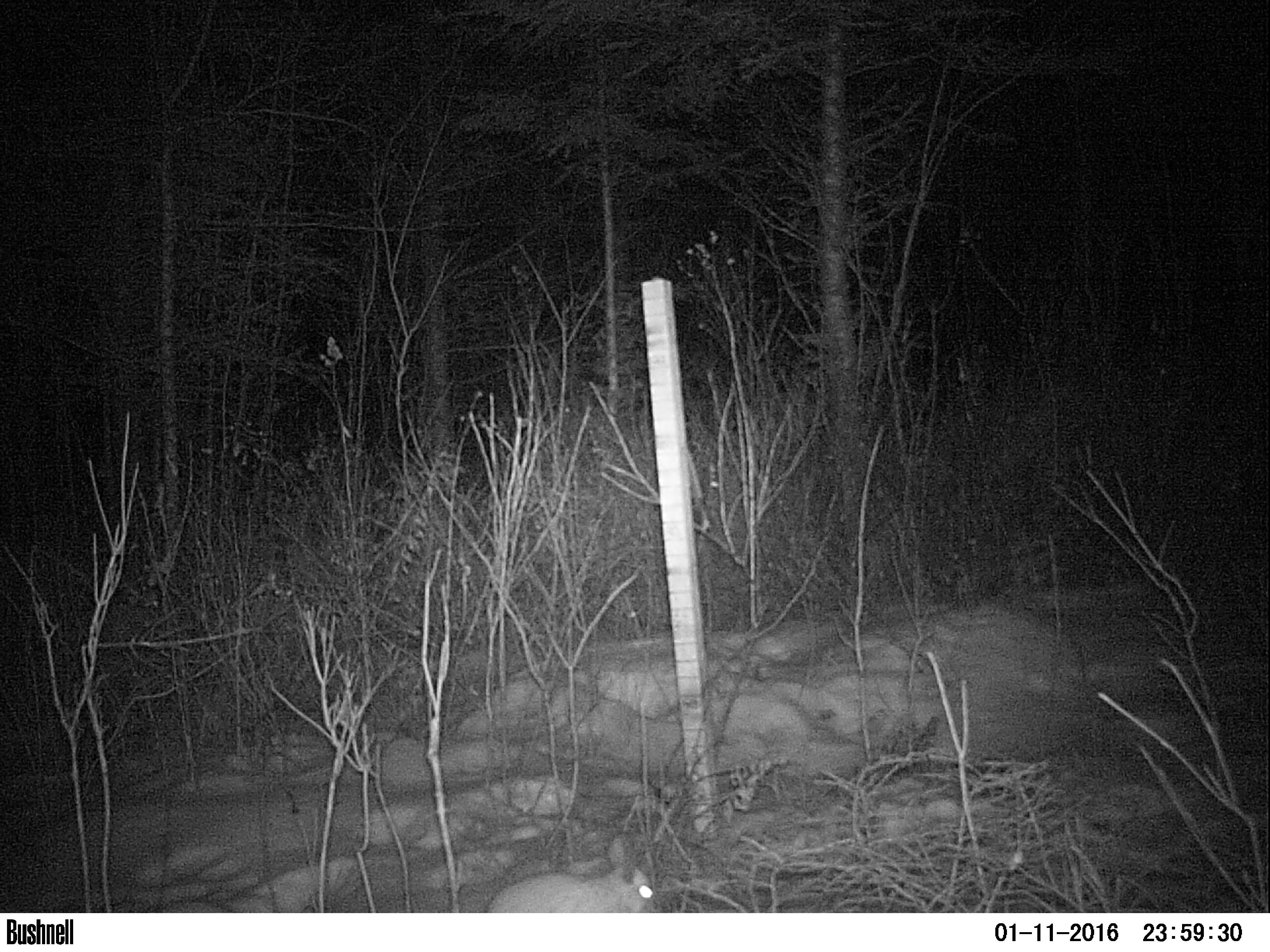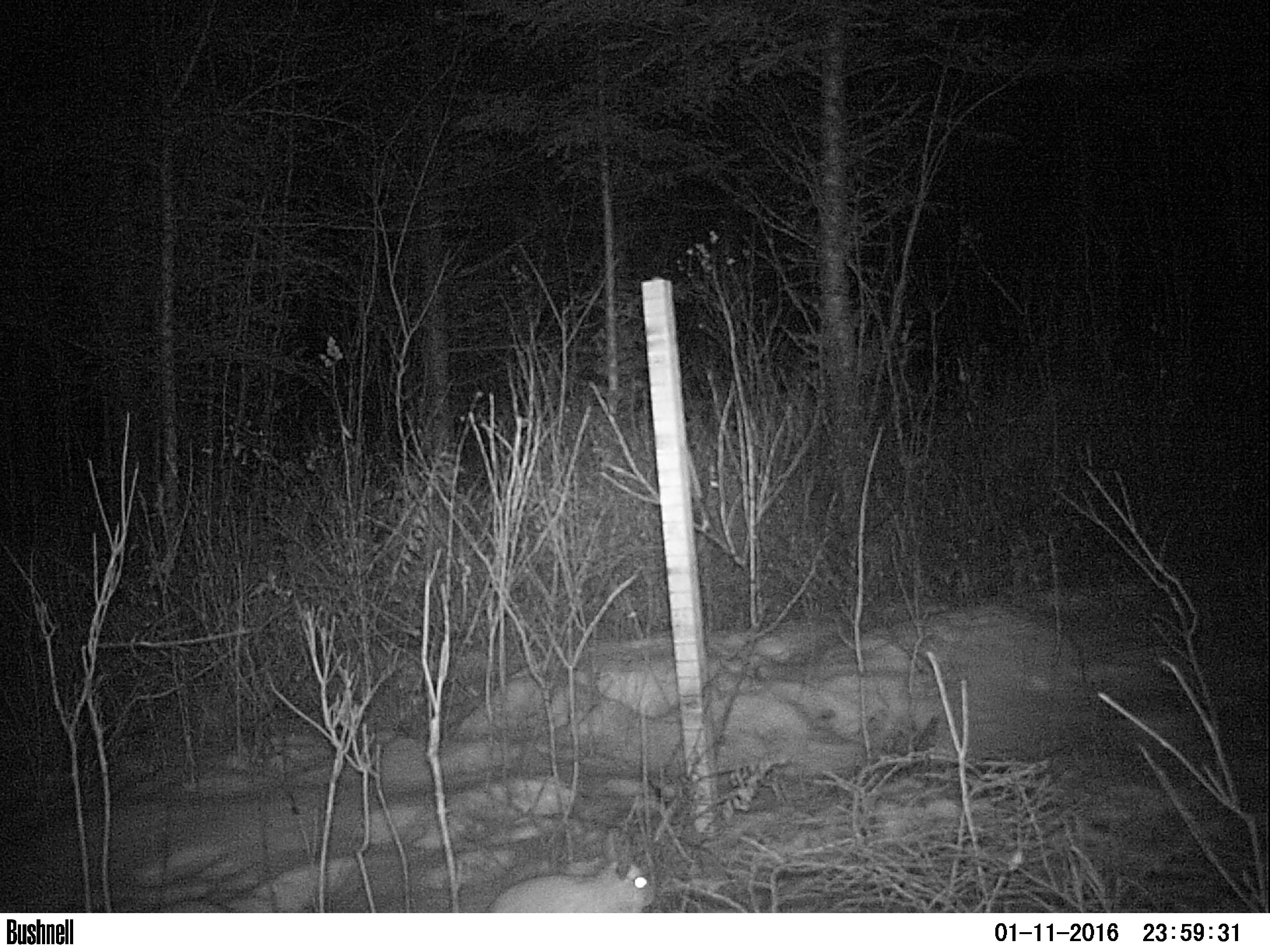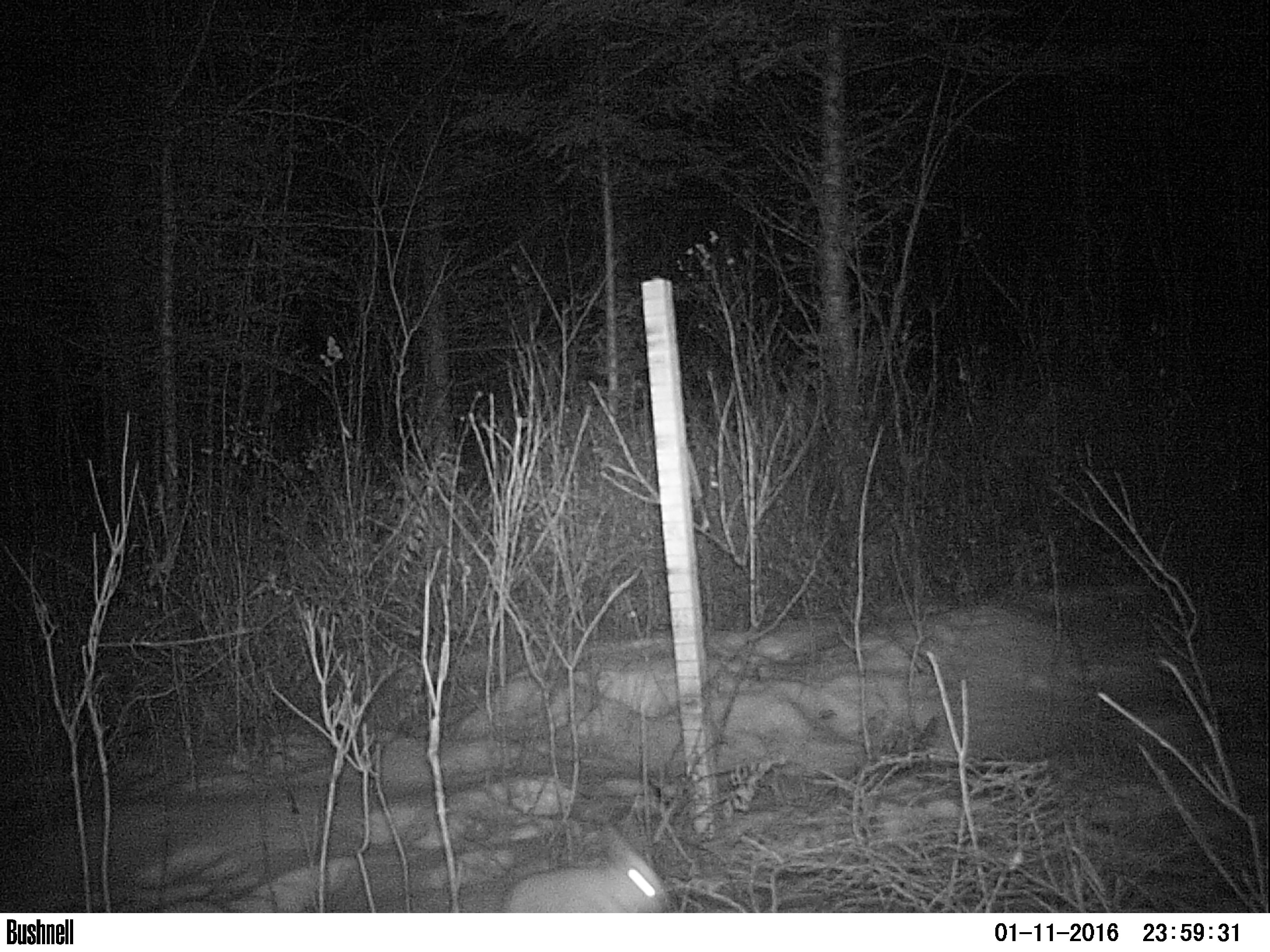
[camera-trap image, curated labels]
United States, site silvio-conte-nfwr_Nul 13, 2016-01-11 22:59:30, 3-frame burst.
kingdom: Animalia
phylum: Chordata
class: Mammalia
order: Lagomorpha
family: Leporidae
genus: Lepus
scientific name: Lepus americanus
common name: snowshoe hare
Snowshoe hare (Lepus americanus).